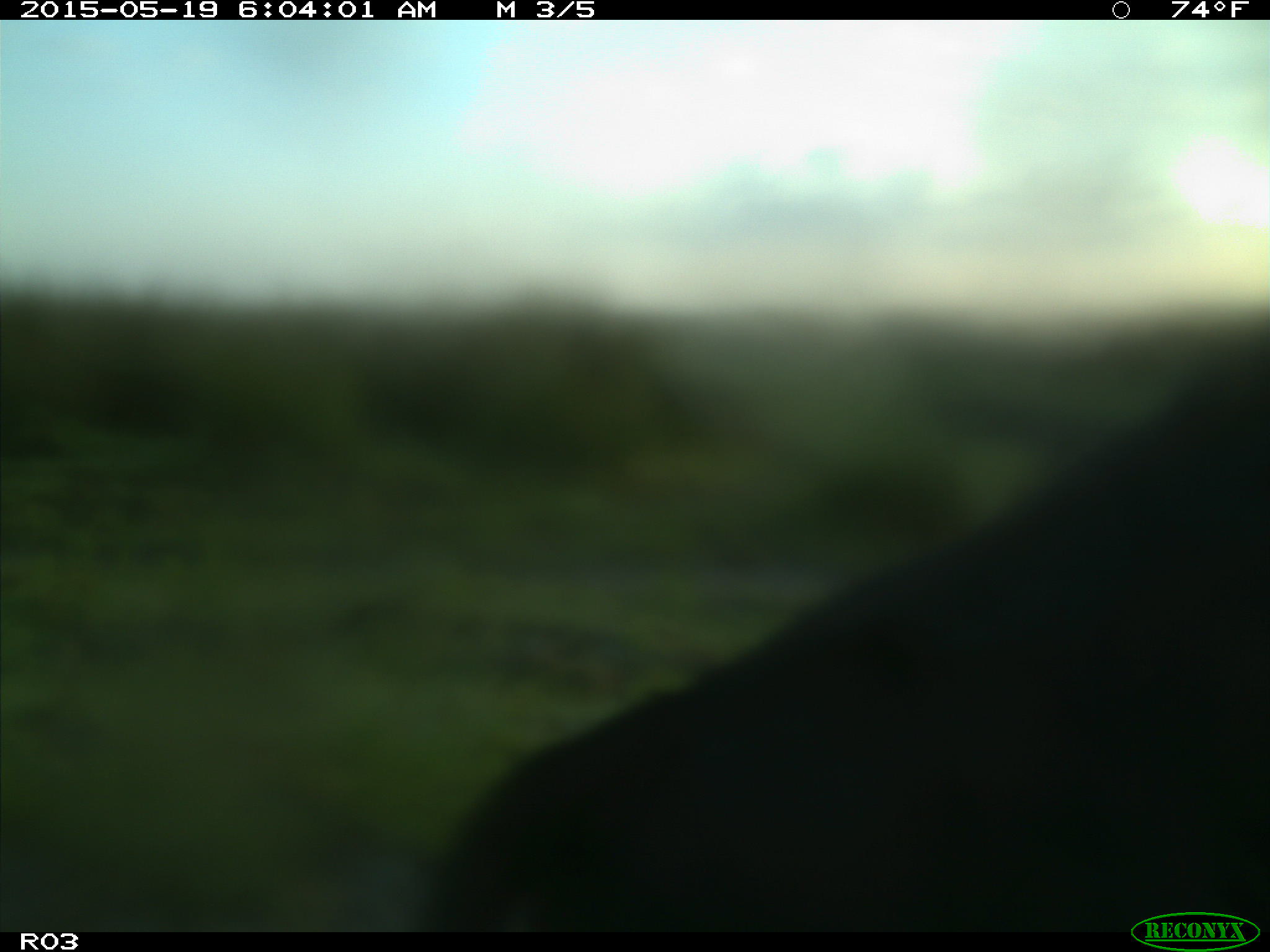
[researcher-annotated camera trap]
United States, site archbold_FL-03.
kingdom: Animalia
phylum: Chordata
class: Mammalia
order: Artiodactyla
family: Bovidae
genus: Bos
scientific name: Bos taurus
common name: domestic cow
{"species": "Bos taurus (domestic cow)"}